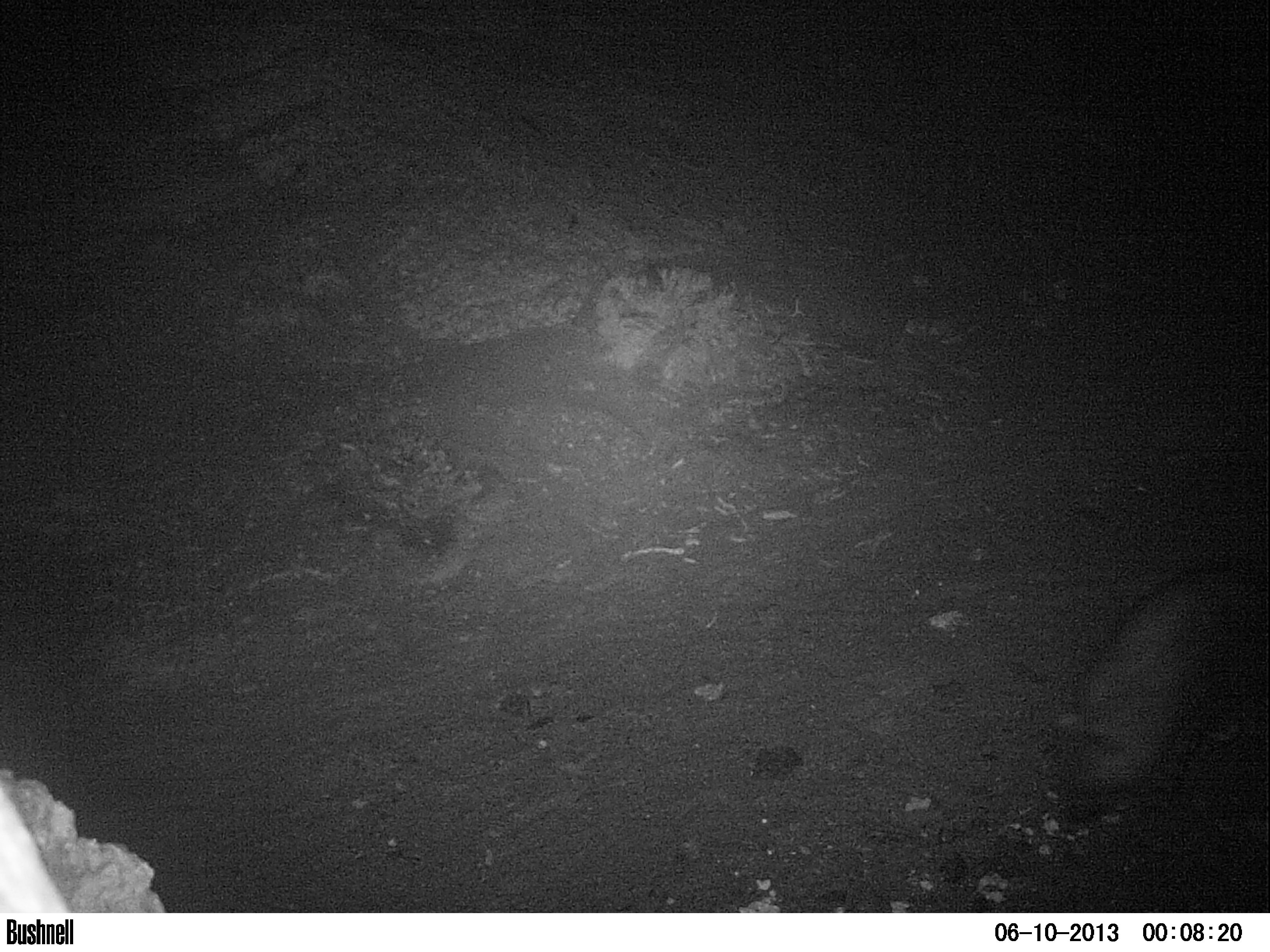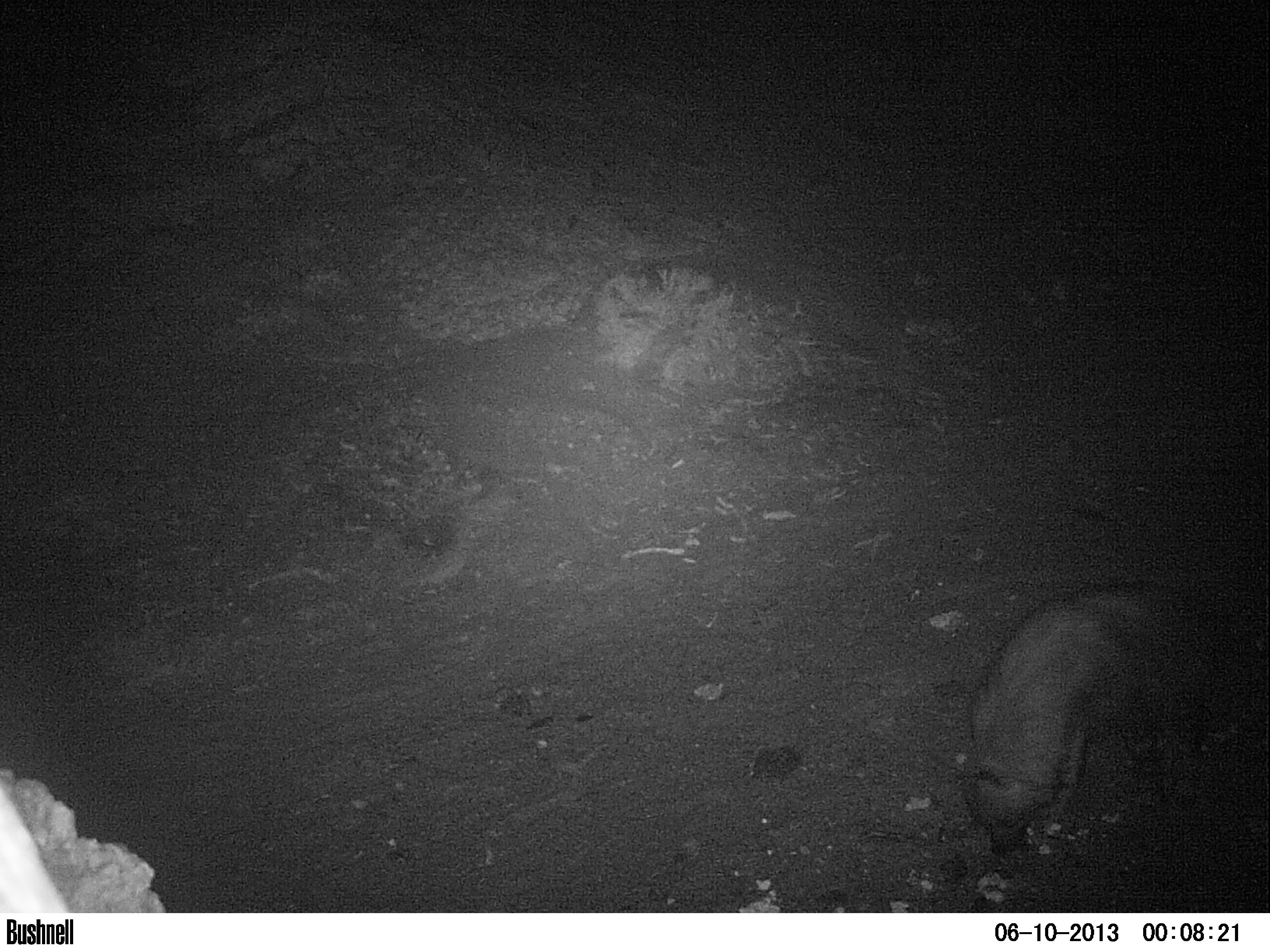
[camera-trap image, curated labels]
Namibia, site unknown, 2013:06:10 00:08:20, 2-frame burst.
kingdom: Animalia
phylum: Chordata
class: Mammalia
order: Carnivora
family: Hyaenidae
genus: Parahyaena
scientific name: Parahyaena brunnea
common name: brown hyena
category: hyaena brunnea